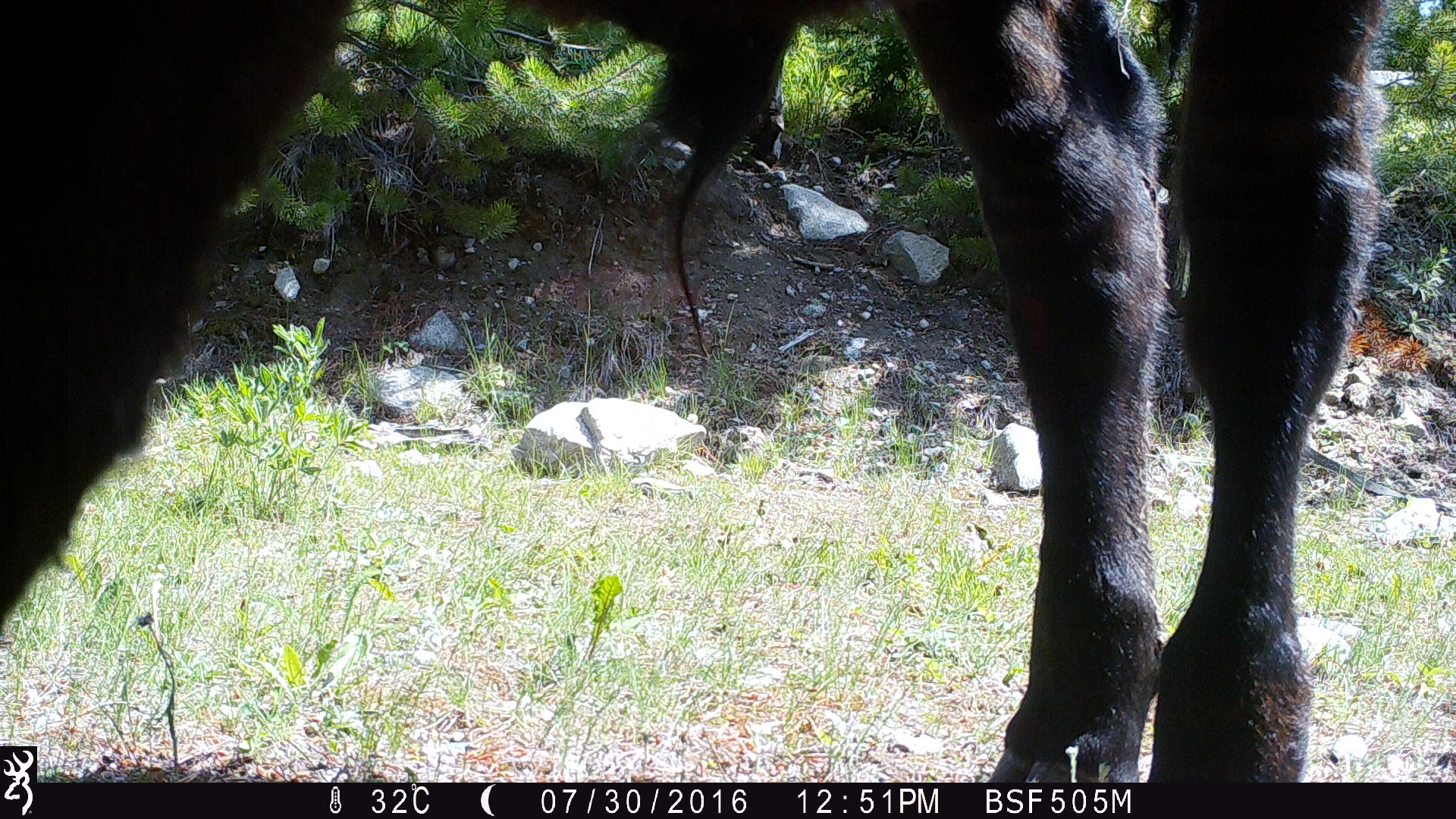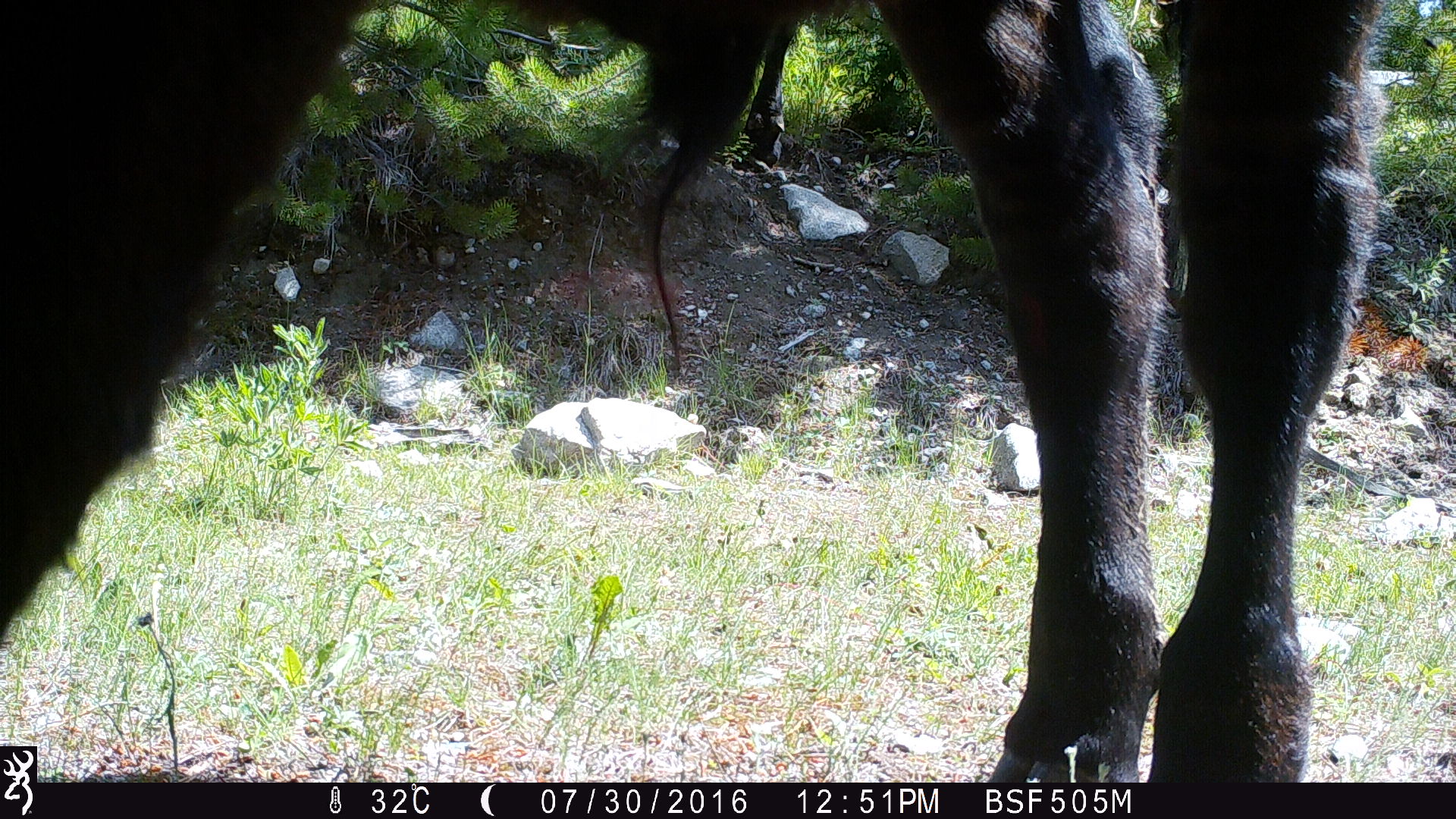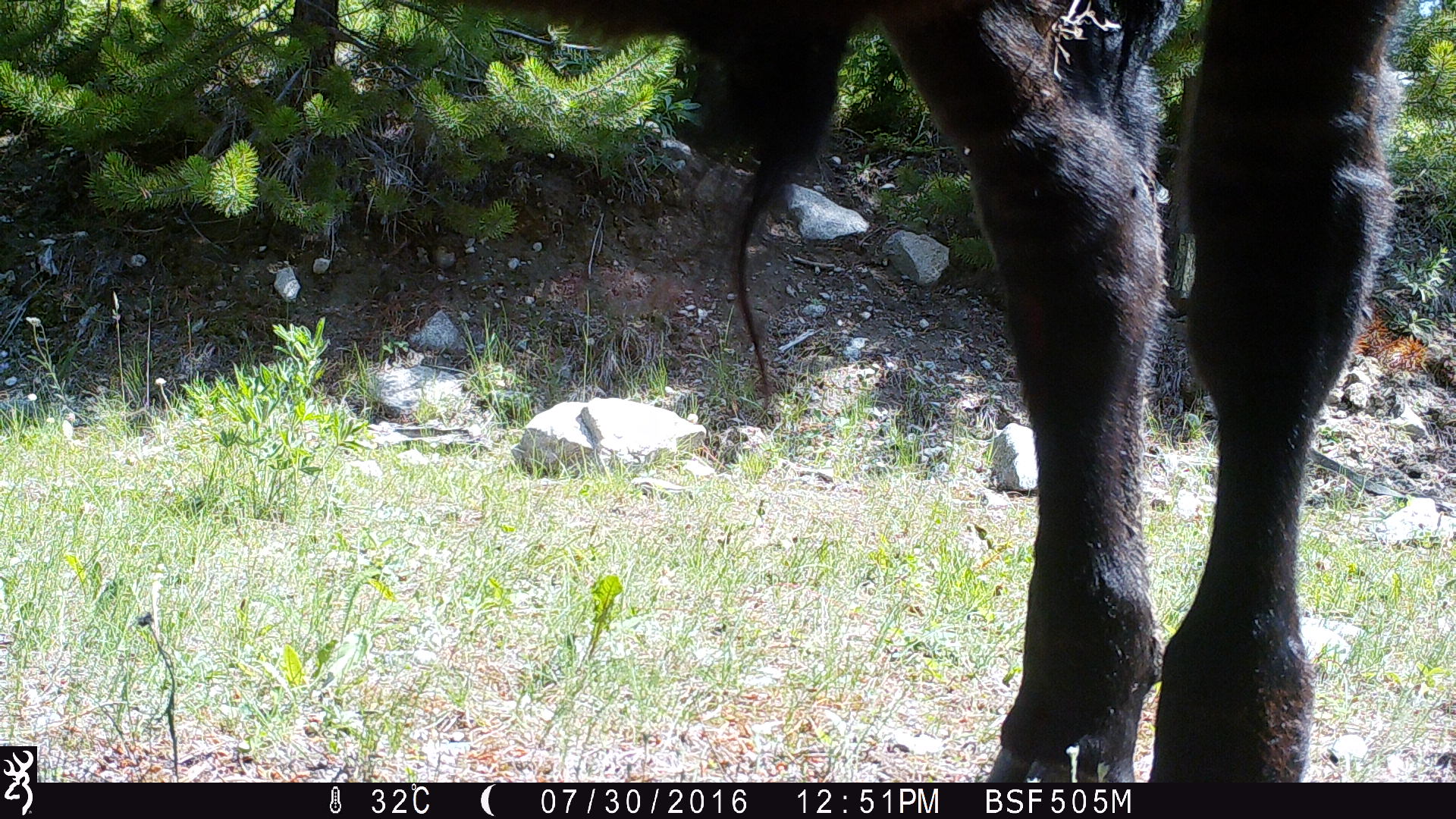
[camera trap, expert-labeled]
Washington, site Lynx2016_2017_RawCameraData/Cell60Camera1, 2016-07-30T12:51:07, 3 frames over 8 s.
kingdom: Animalia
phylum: Chordata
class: Mammalia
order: Artiodactyla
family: Bovidae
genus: Bos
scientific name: Bos taurus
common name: domestic cattle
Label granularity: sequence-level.